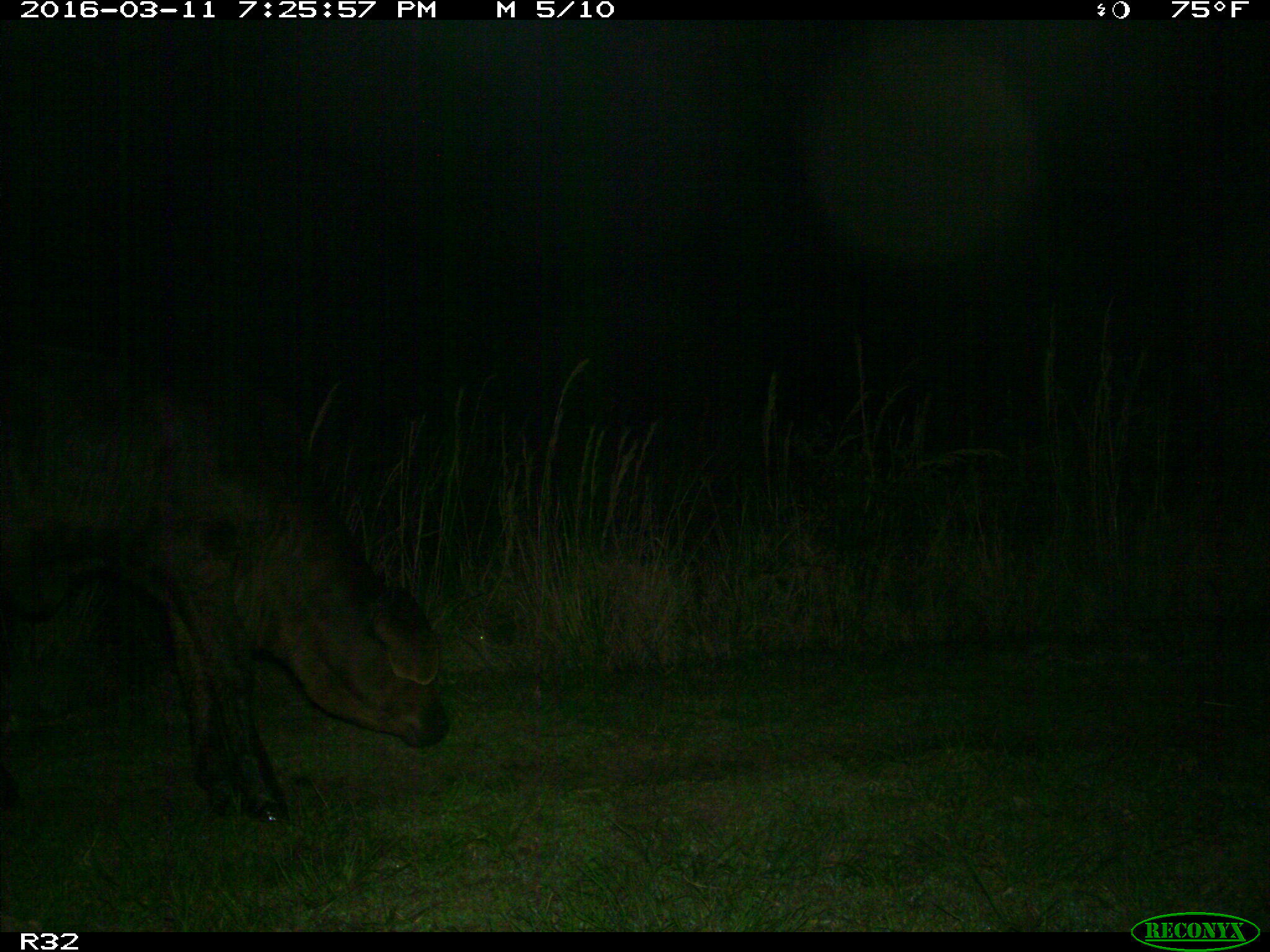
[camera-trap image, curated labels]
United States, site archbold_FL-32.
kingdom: Animalia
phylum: Chordata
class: Mammalia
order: Artiodactyla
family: Bovidae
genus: Bos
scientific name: Bos taurus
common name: domestic cow